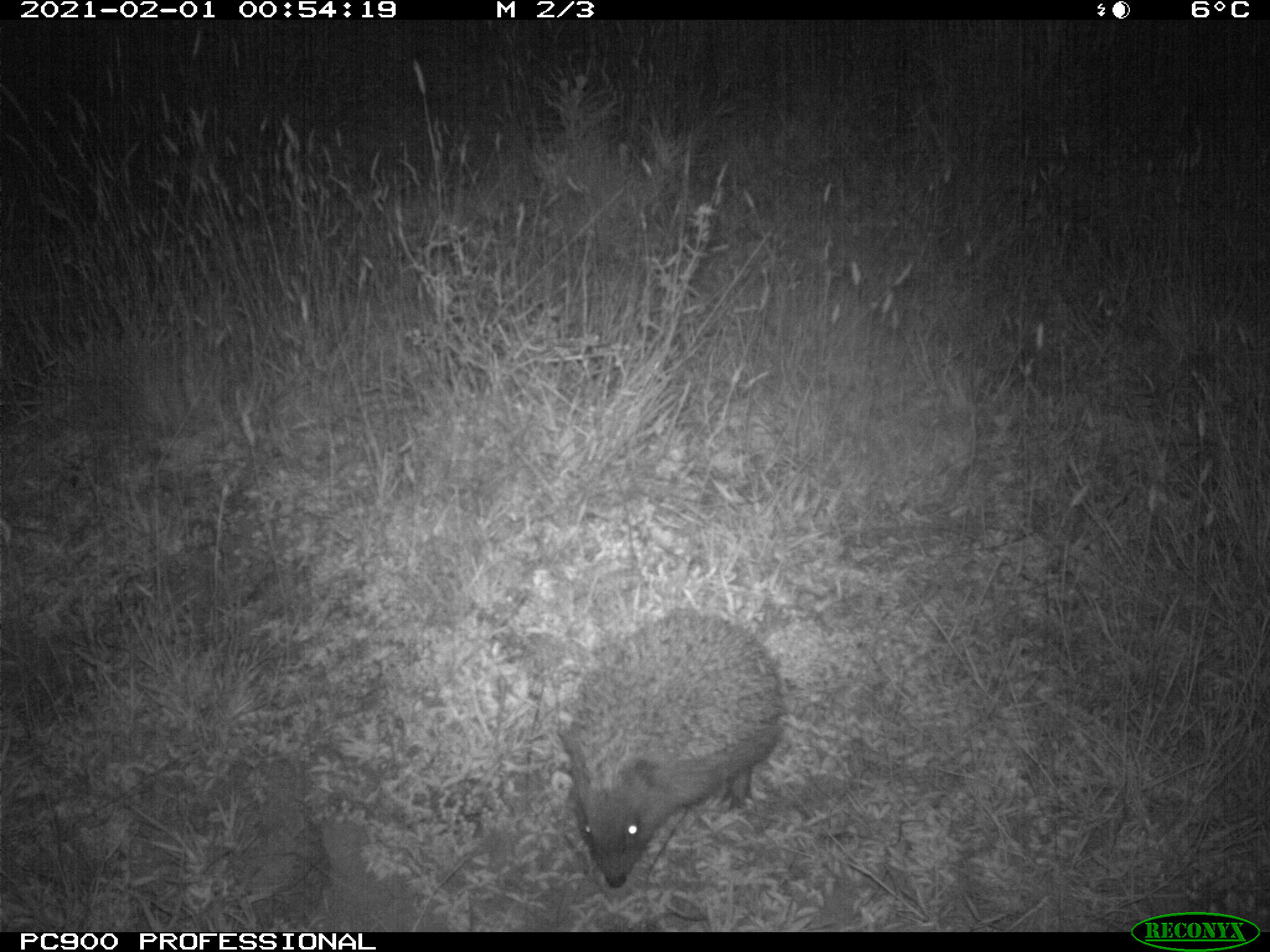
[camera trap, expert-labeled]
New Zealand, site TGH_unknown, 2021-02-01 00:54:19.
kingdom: Animalia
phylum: Chordata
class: Mammalia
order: Eulipotyphla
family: Erinaceidae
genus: Erinaceus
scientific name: Erinaceus europaeus europaeus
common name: european hedgehog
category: hedgehog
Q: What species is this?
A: Hedgehog (european hedgehog) (Erinaceus europaeus europaeus).